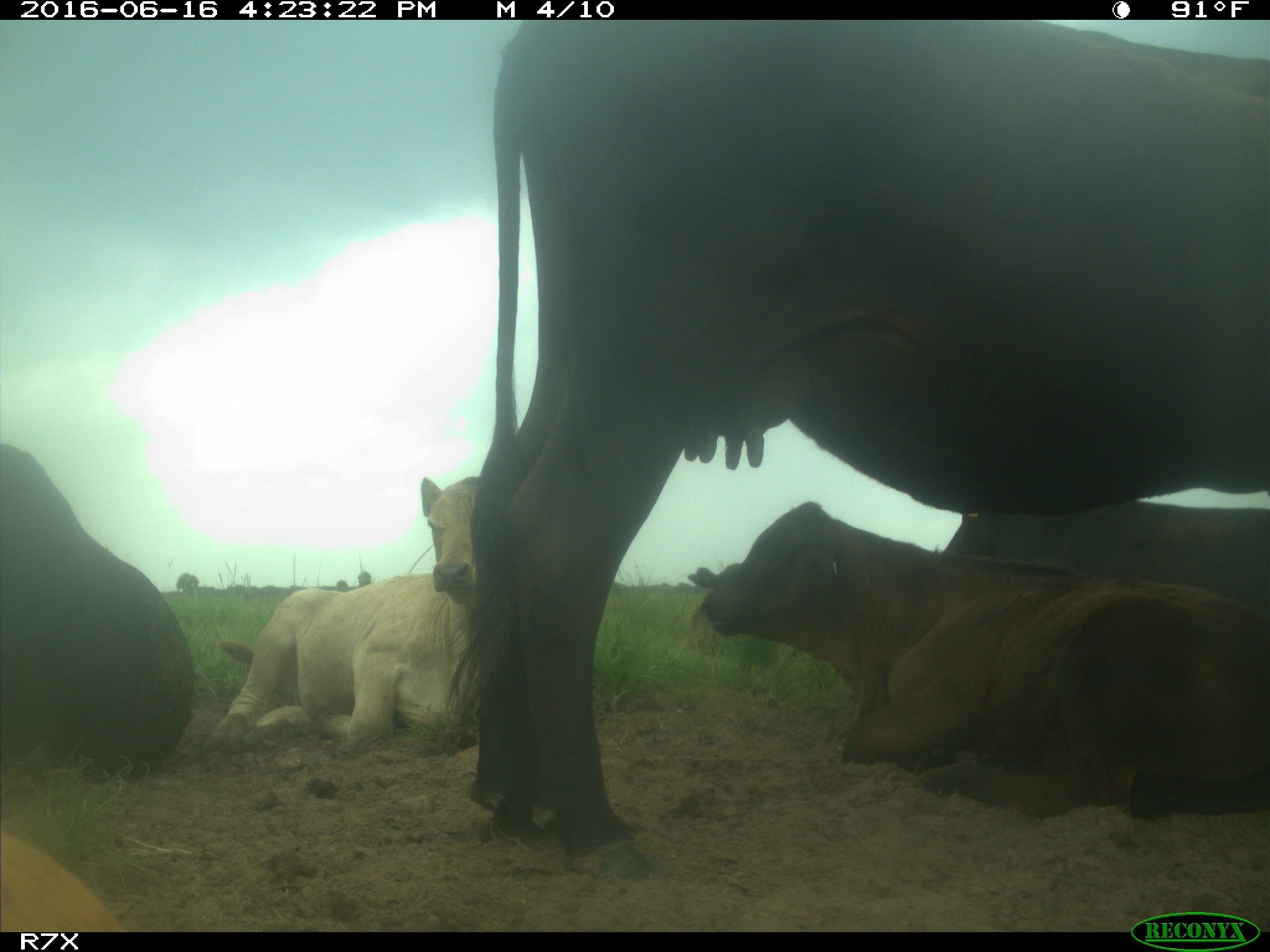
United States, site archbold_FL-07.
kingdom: Animalia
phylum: Chordata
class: Mammalia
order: Artiodactyla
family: Bovidae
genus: Bos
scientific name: Bos taurus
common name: domestic cow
Bos taurus (domestic cow).